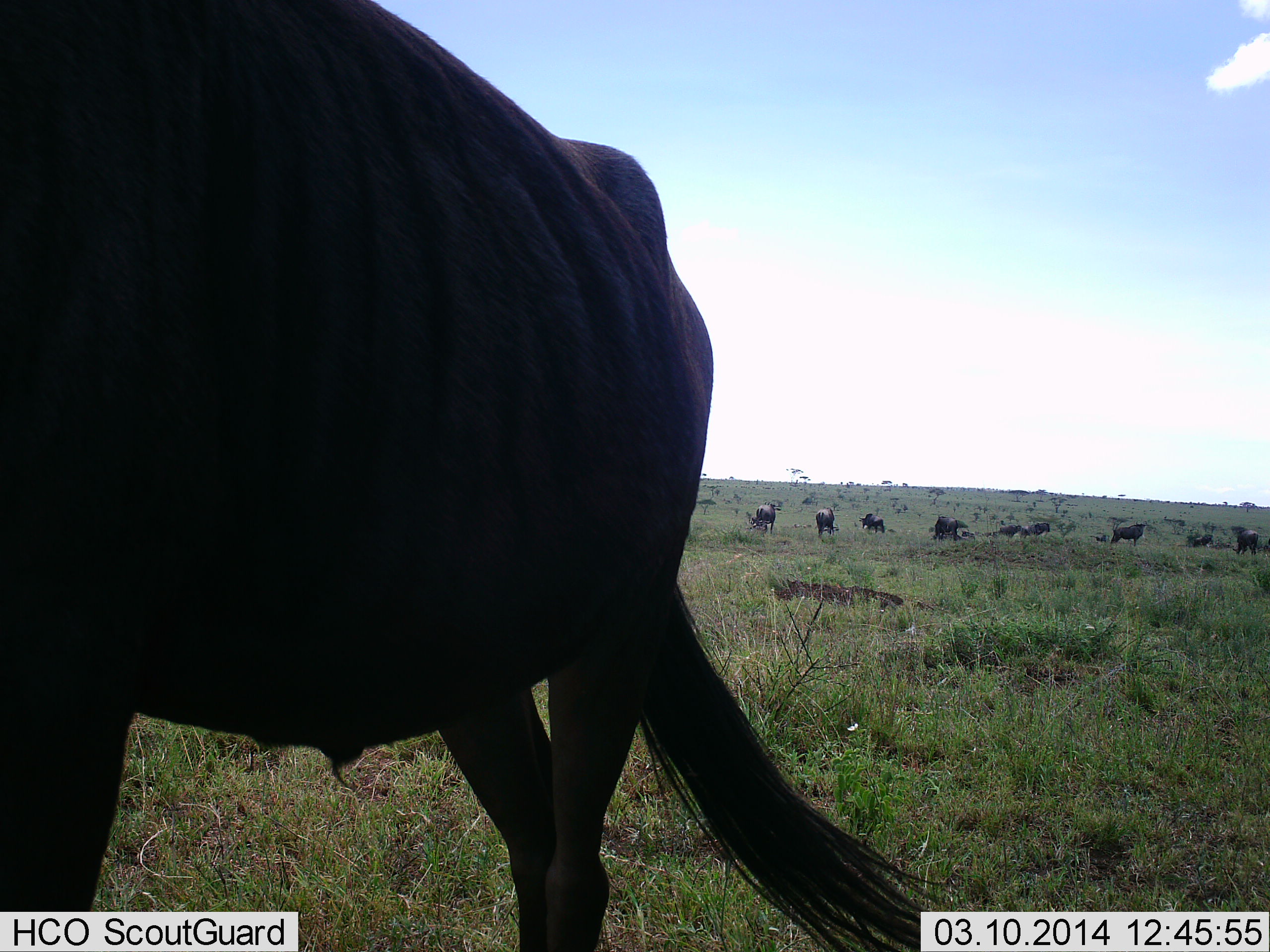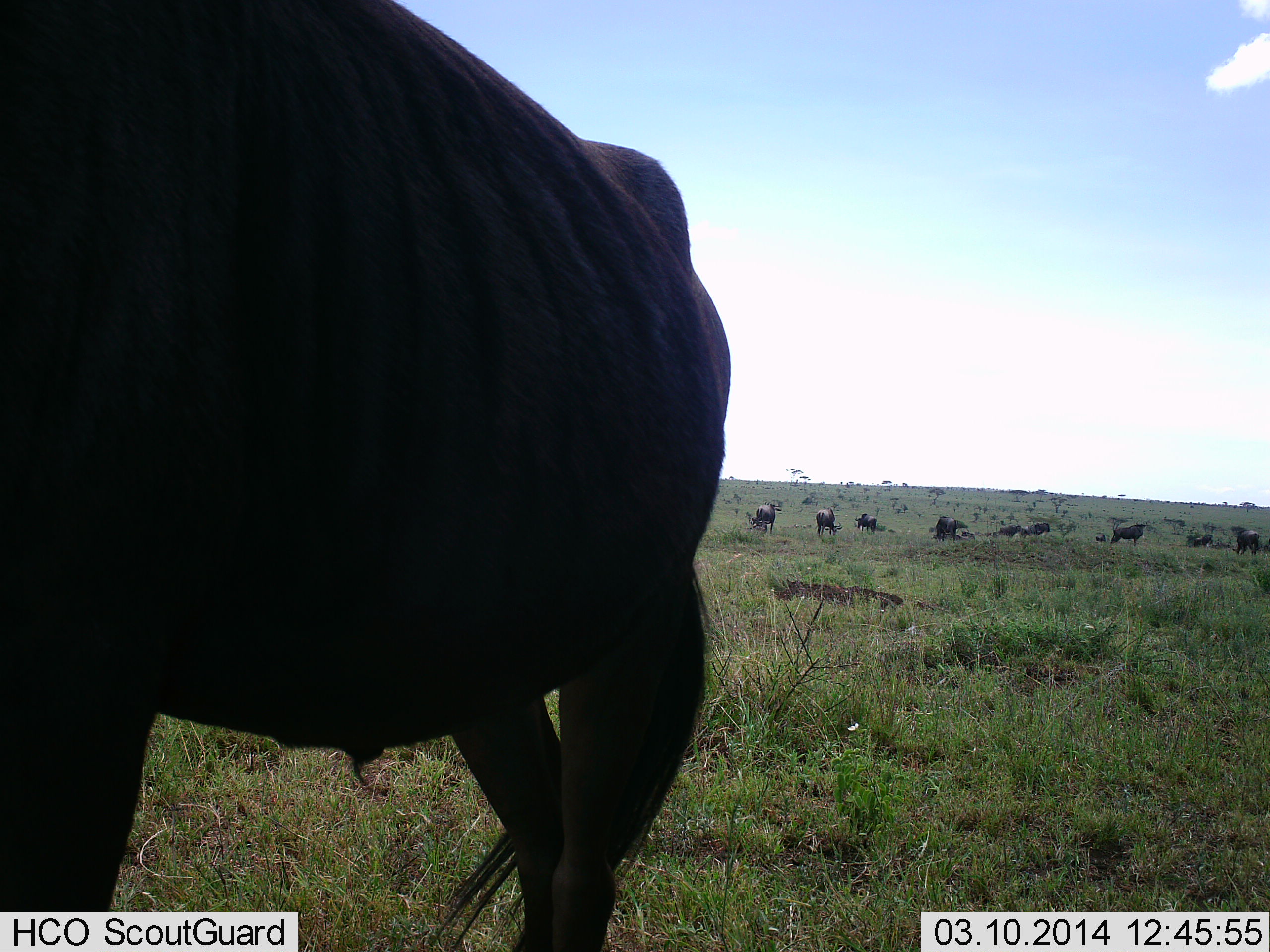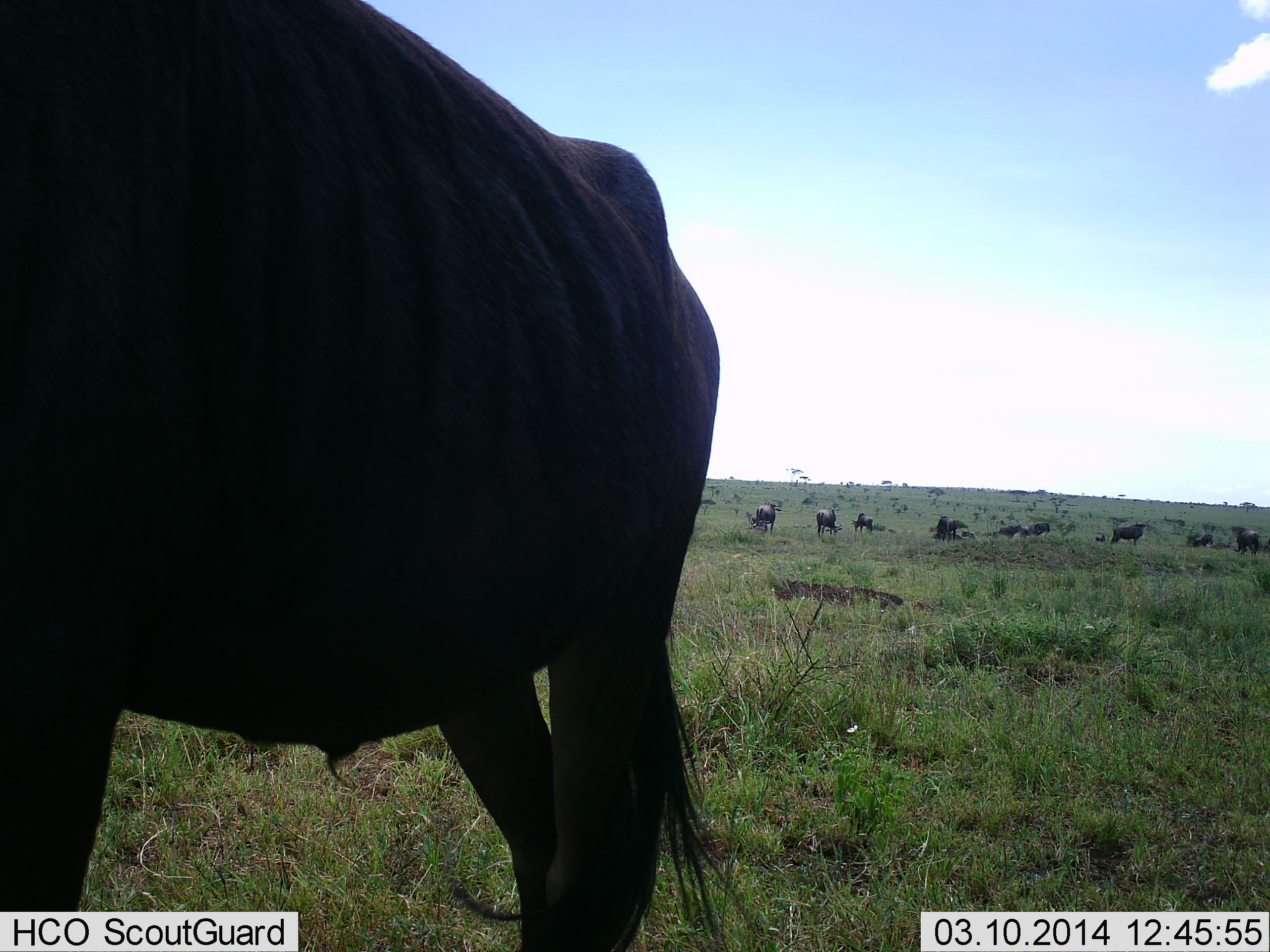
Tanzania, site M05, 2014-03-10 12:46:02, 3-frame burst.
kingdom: Animalia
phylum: Chordata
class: Mammalia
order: Artiodactyla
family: Bovidae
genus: Connochaetes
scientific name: Connochaetes taurinus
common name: blue wildebeest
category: wildebeest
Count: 11-50.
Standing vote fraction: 80%.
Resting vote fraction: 0%.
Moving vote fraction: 50%.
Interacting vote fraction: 0%.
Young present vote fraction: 0%.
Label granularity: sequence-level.